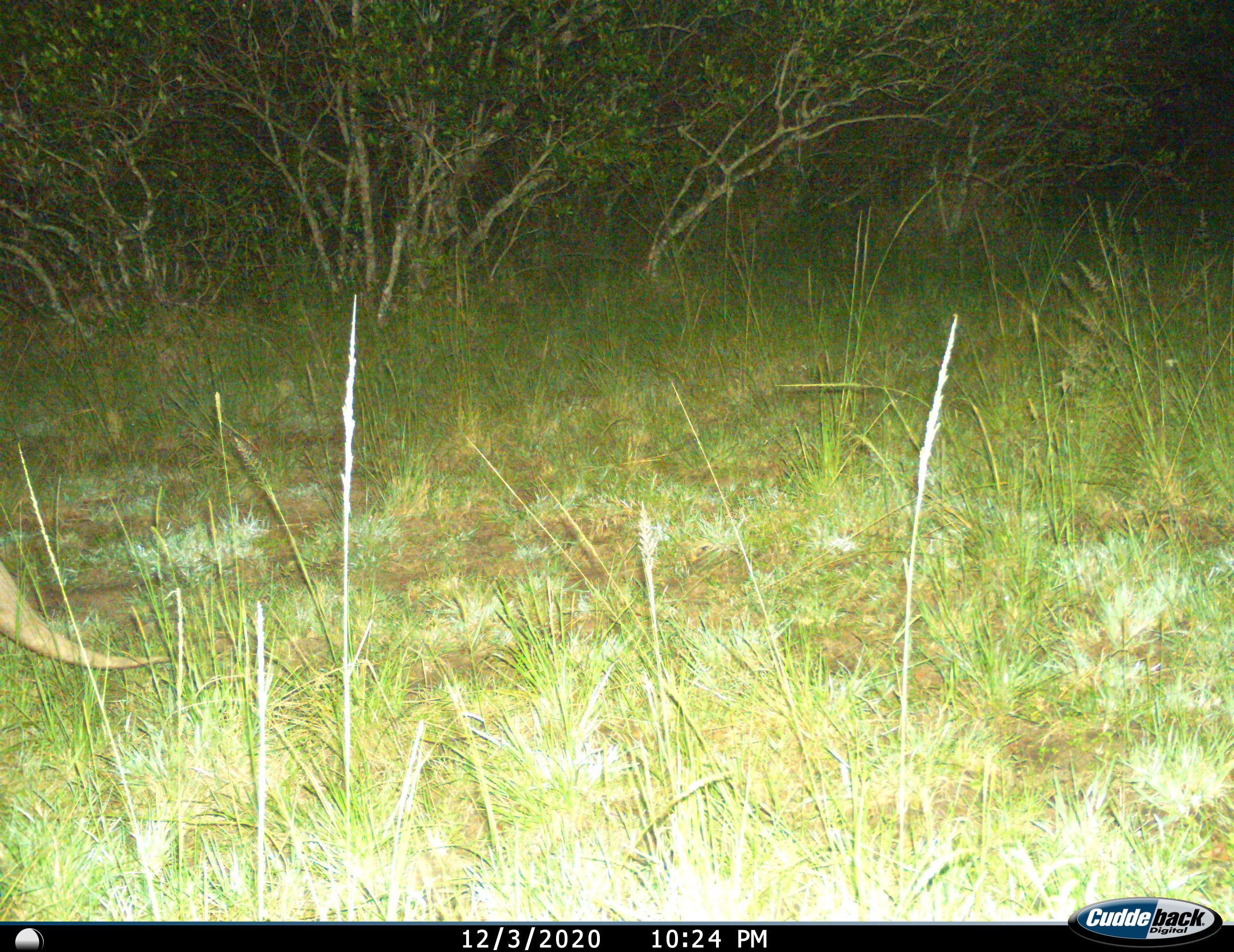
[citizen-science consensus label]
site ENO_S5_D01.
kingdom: Animalia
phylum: Chordata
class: Mammalia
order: Tubulidentata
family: Orycteropodidae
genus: Orycteropus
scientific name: Orycteropus afer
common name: aardvark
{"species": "aardvark (Orycteropus afer)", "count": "1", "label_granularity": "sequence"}